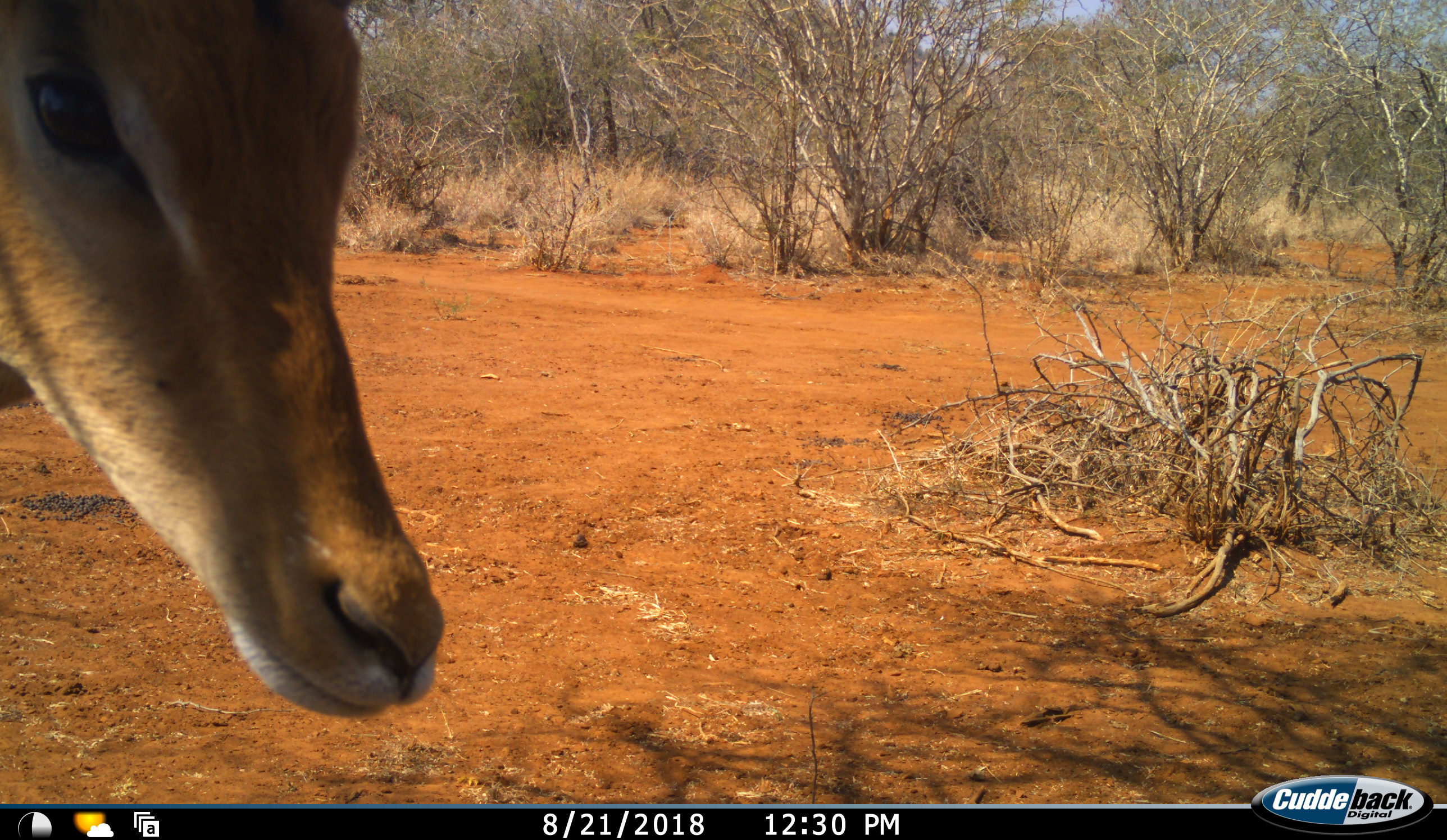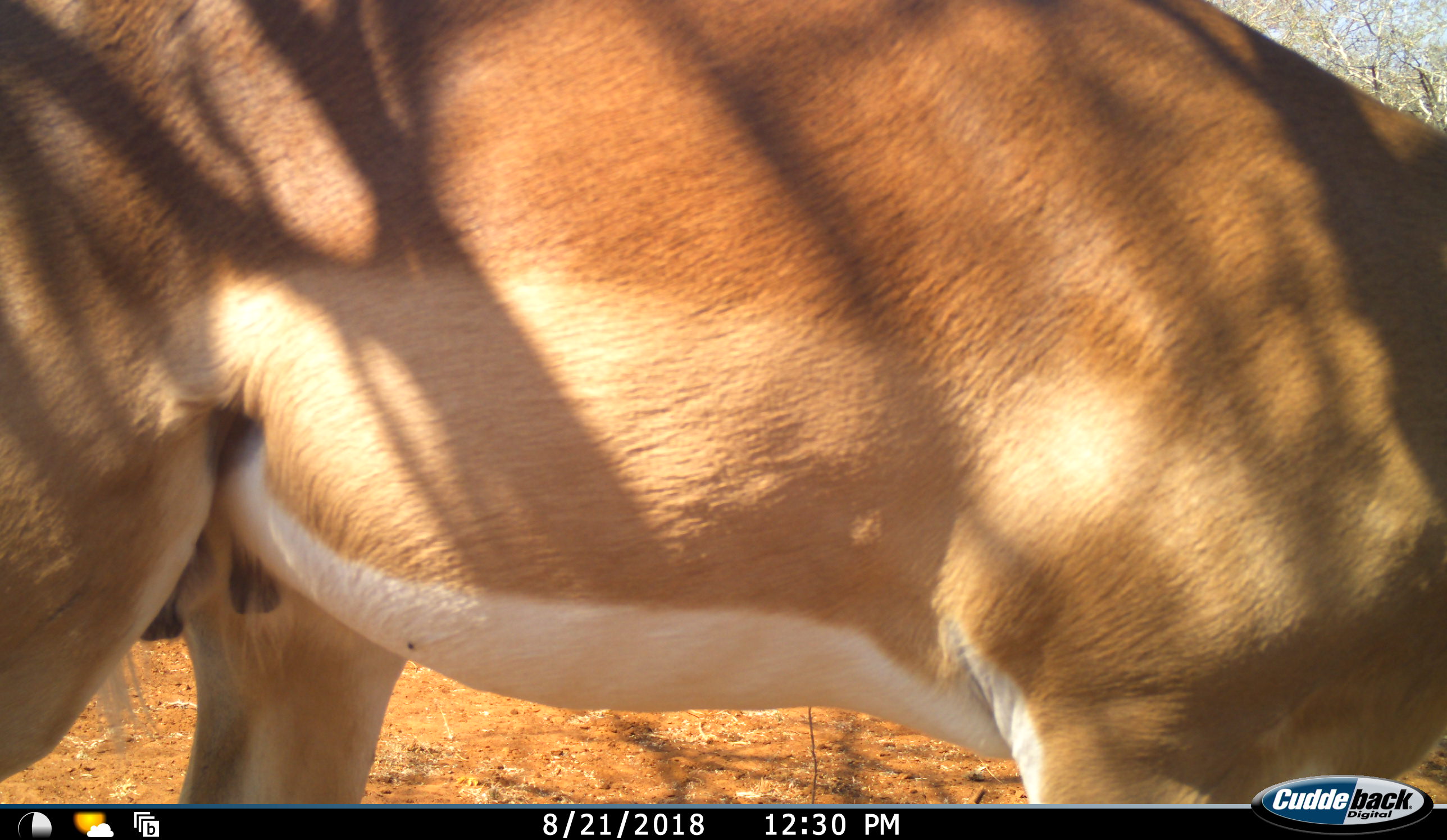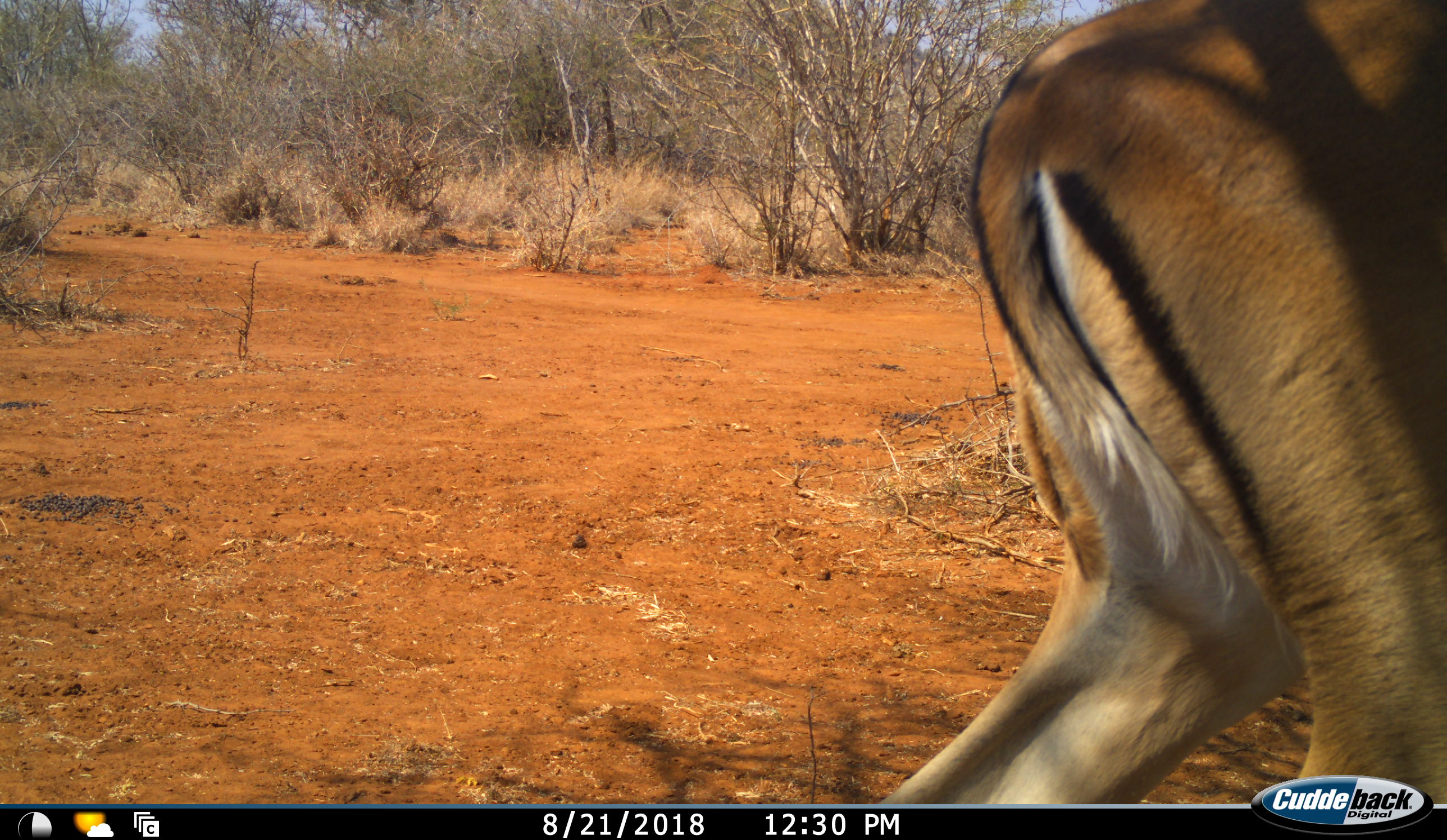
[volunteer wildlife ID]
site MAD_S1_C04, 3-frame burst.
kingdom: Animalia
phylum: Chordata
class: Mammalia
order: Artiodactyla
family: Bovidae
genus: Aepyceros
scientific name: Aepyceros melampus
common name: impala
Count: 1.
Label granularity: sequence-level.